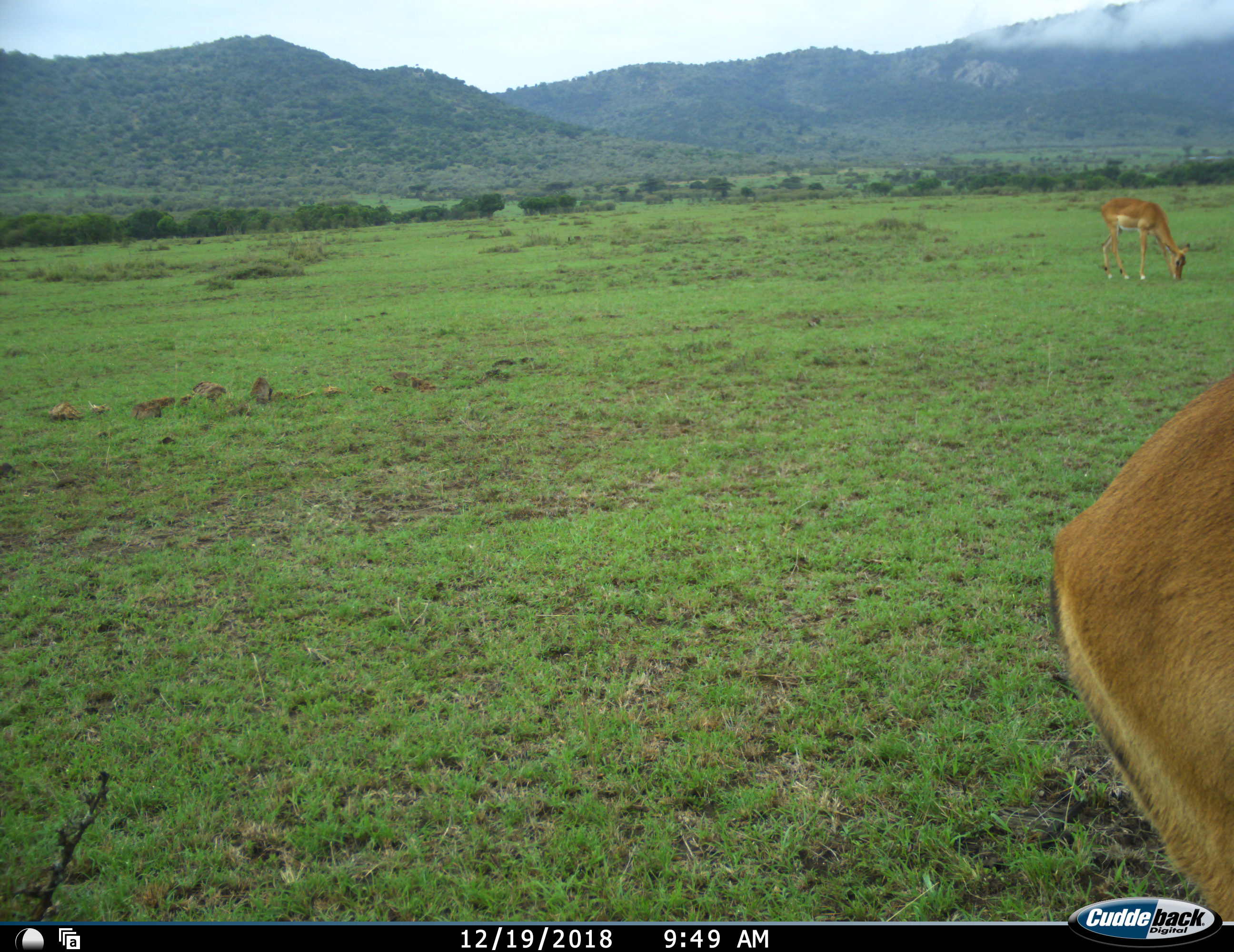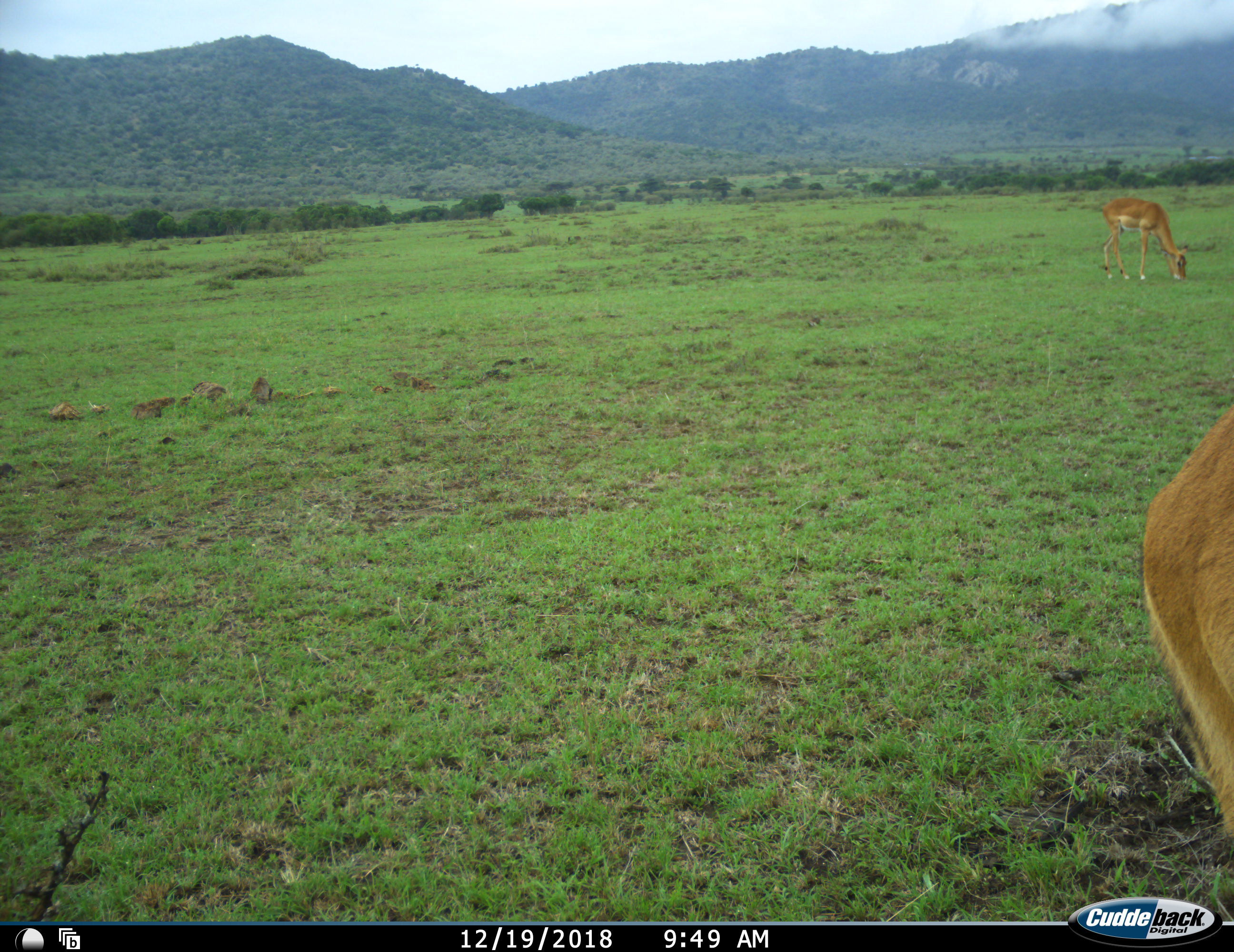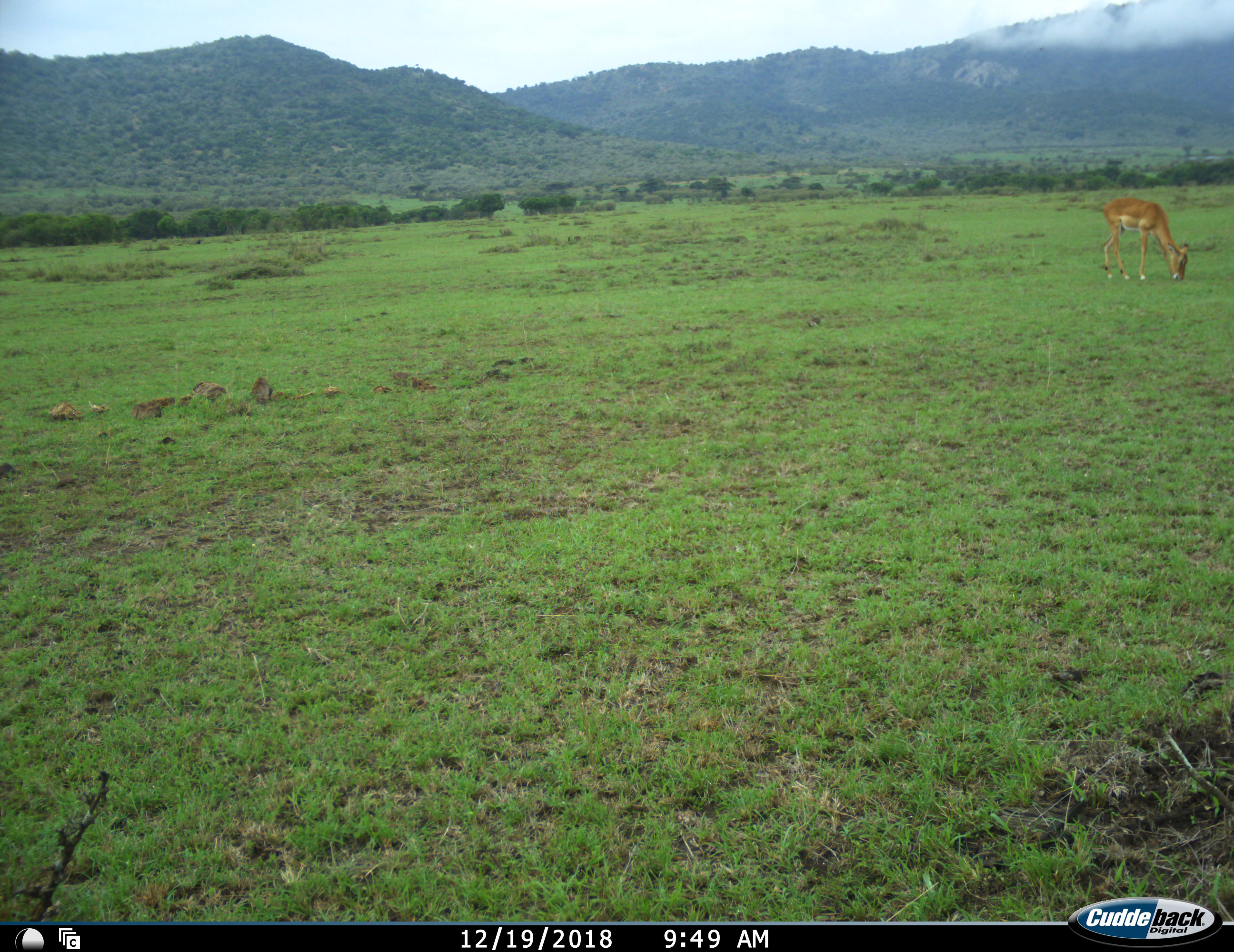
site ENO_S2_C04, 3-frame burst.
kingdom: Animalia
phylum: Chordata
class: Mammalia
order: Artiodactyla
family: Bovidae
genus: Aepyceros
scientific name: Aepyceros melampus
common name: impala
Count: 2.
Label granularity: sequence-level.